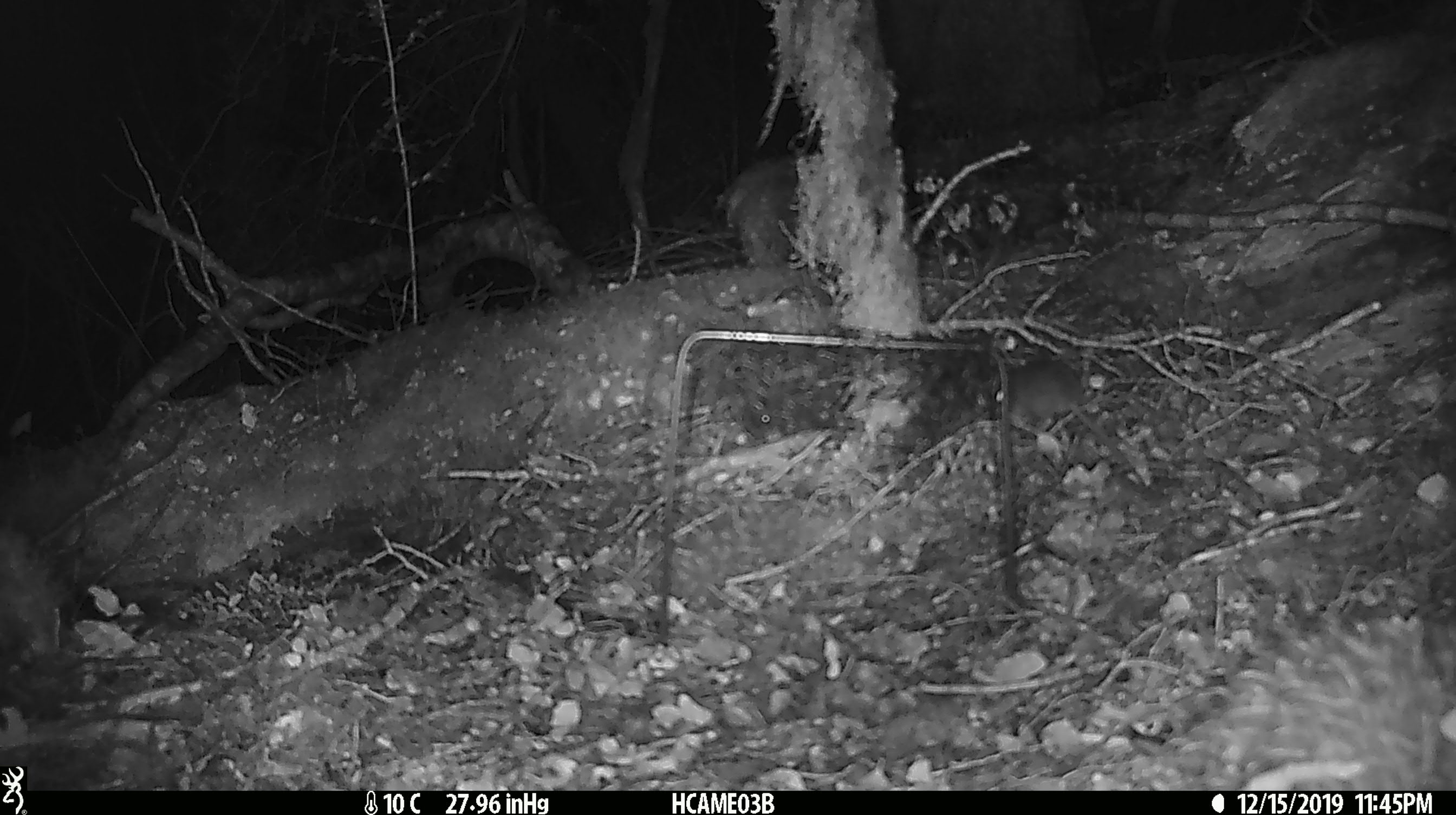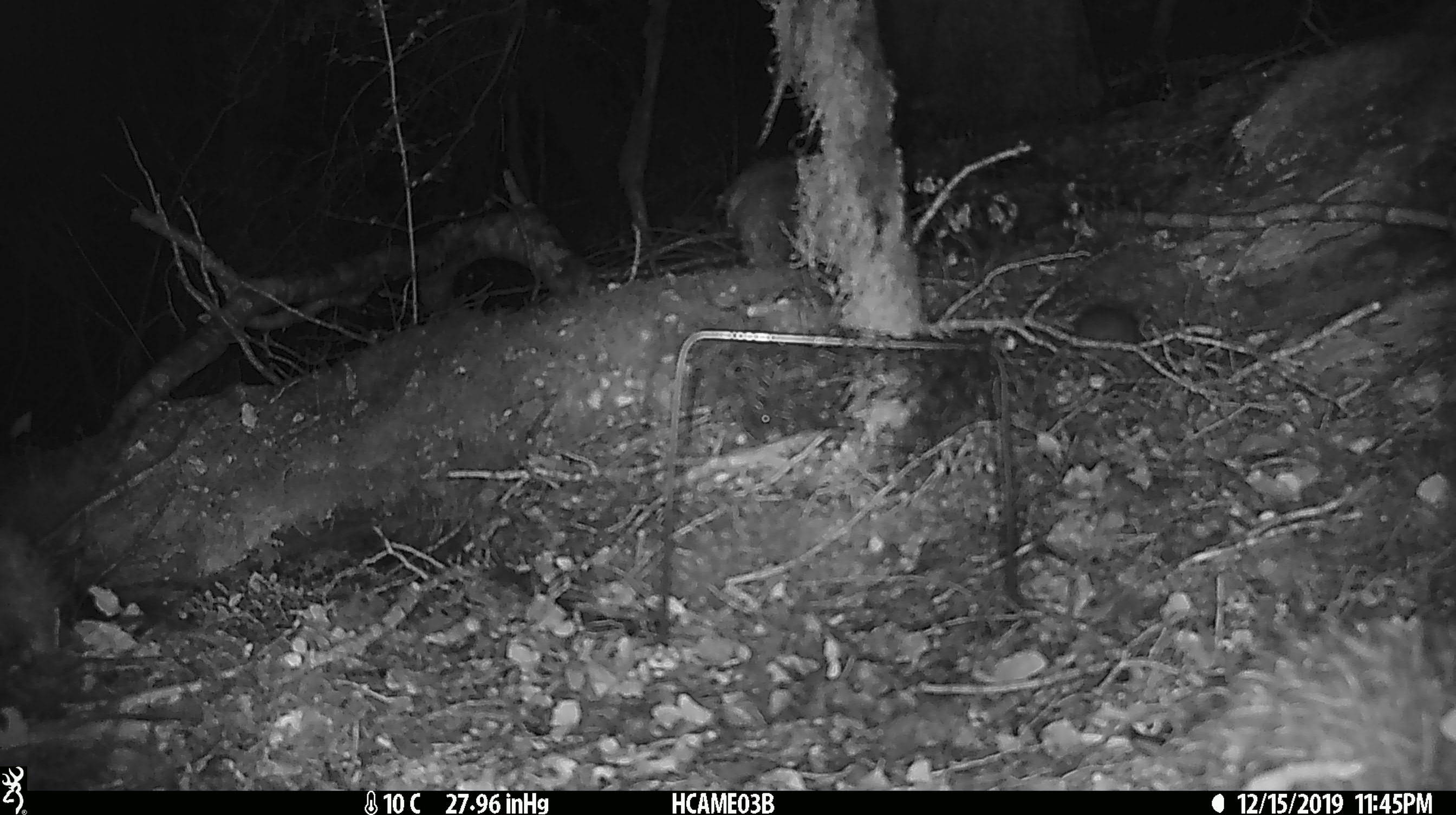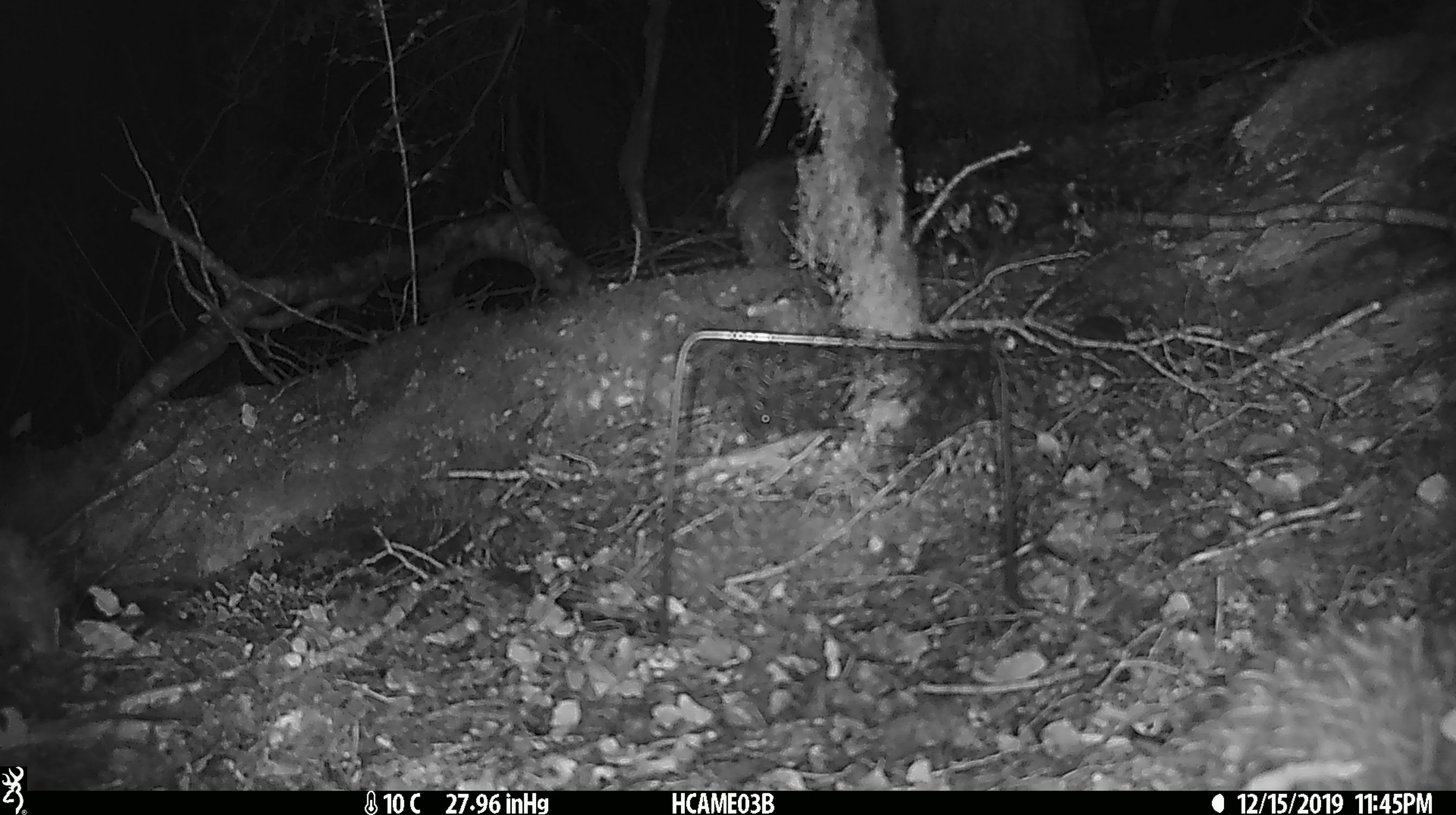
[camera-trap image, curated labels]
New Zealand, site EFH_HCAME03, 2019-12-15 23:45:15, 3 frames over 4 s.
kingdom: Animalia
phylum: Chordata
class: Mammalia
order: Rodentia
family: Muridae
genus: Mus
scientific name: Mus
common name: mouse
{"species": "mouse (Mus)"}